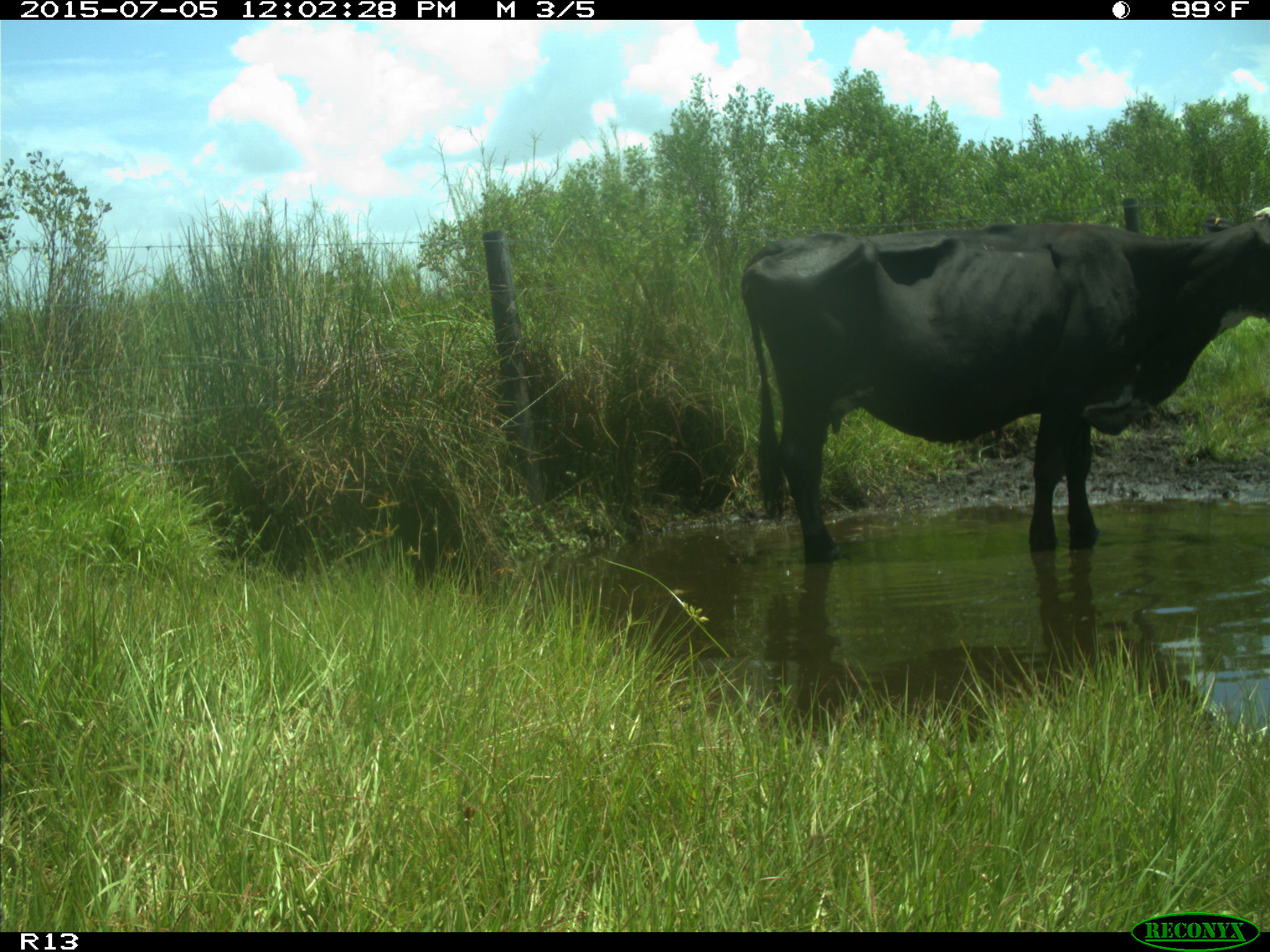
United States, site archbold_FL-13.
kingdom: Animalia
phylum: Chordata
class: Mammalia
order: Artiodactyla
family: Bovidae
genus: Bos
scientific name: Bos taurus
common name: domestic cow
Bos taurus (domestic cow).